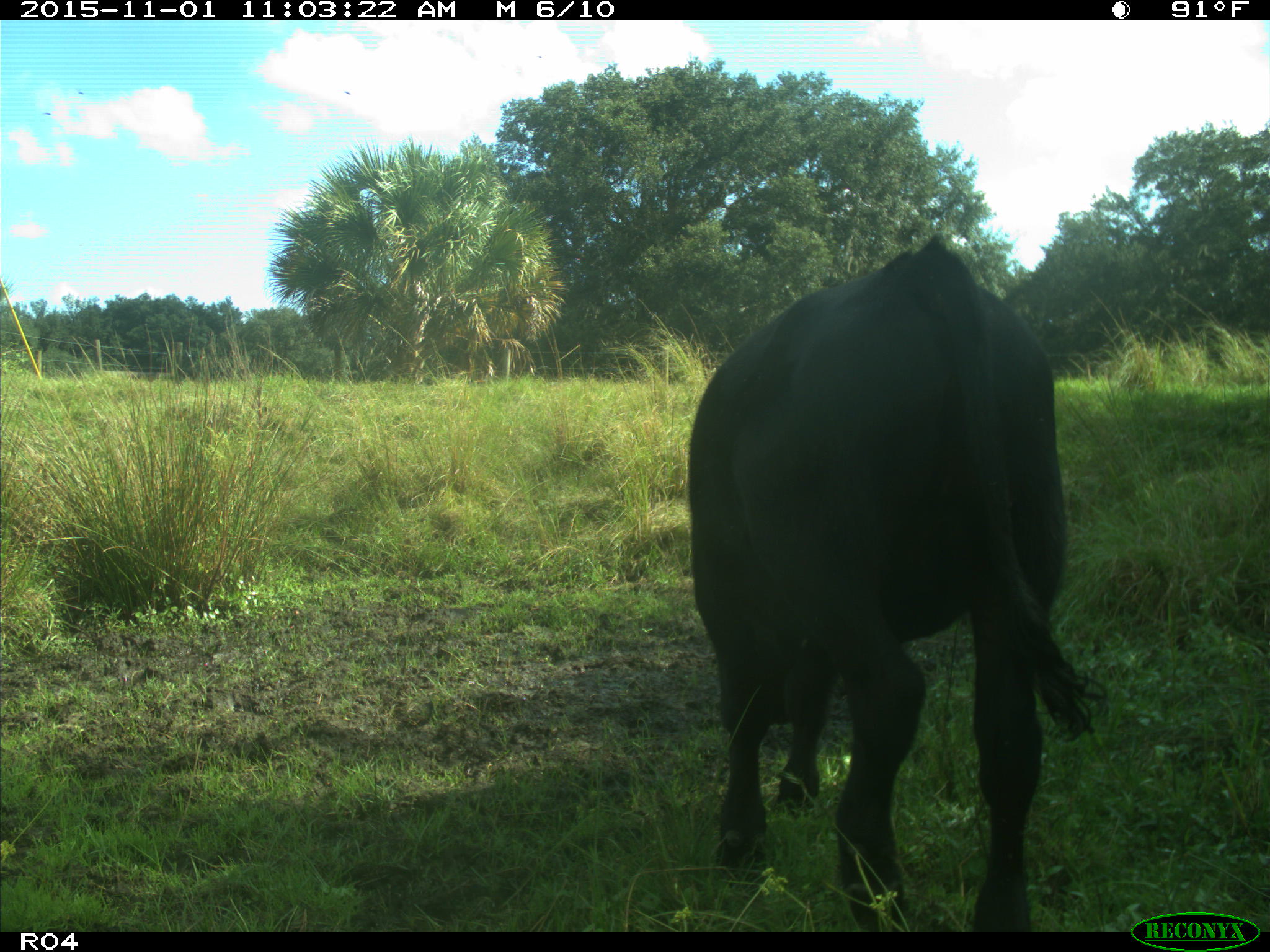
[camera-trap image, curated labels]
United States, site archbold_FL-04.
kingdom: Animalia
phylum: Chordata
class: Mammalia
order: Artiodactyla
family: Bovidae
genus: Bos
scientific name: Bos taurus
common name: domestic cow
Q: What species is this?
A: Bos taurus (domestic cow).